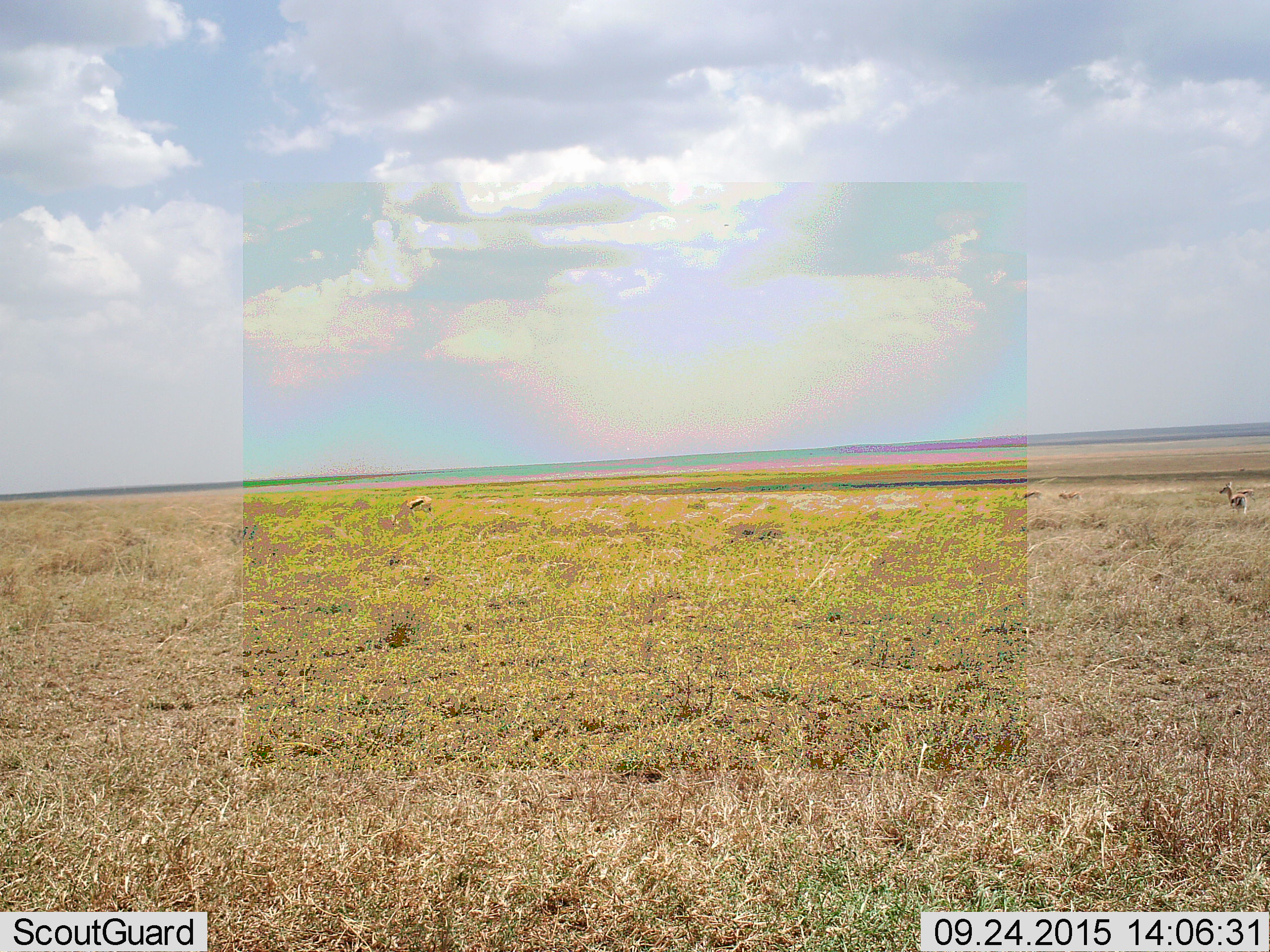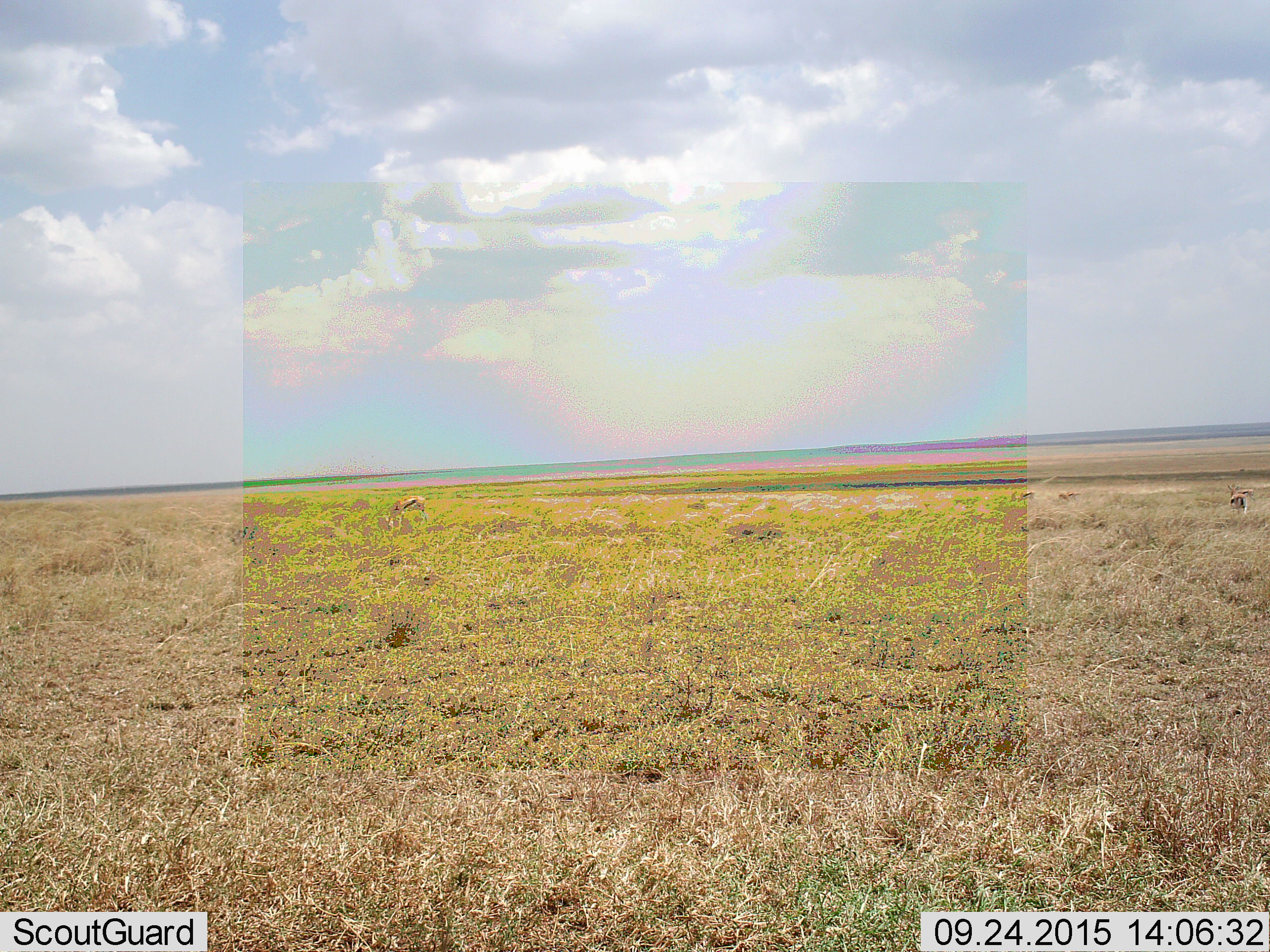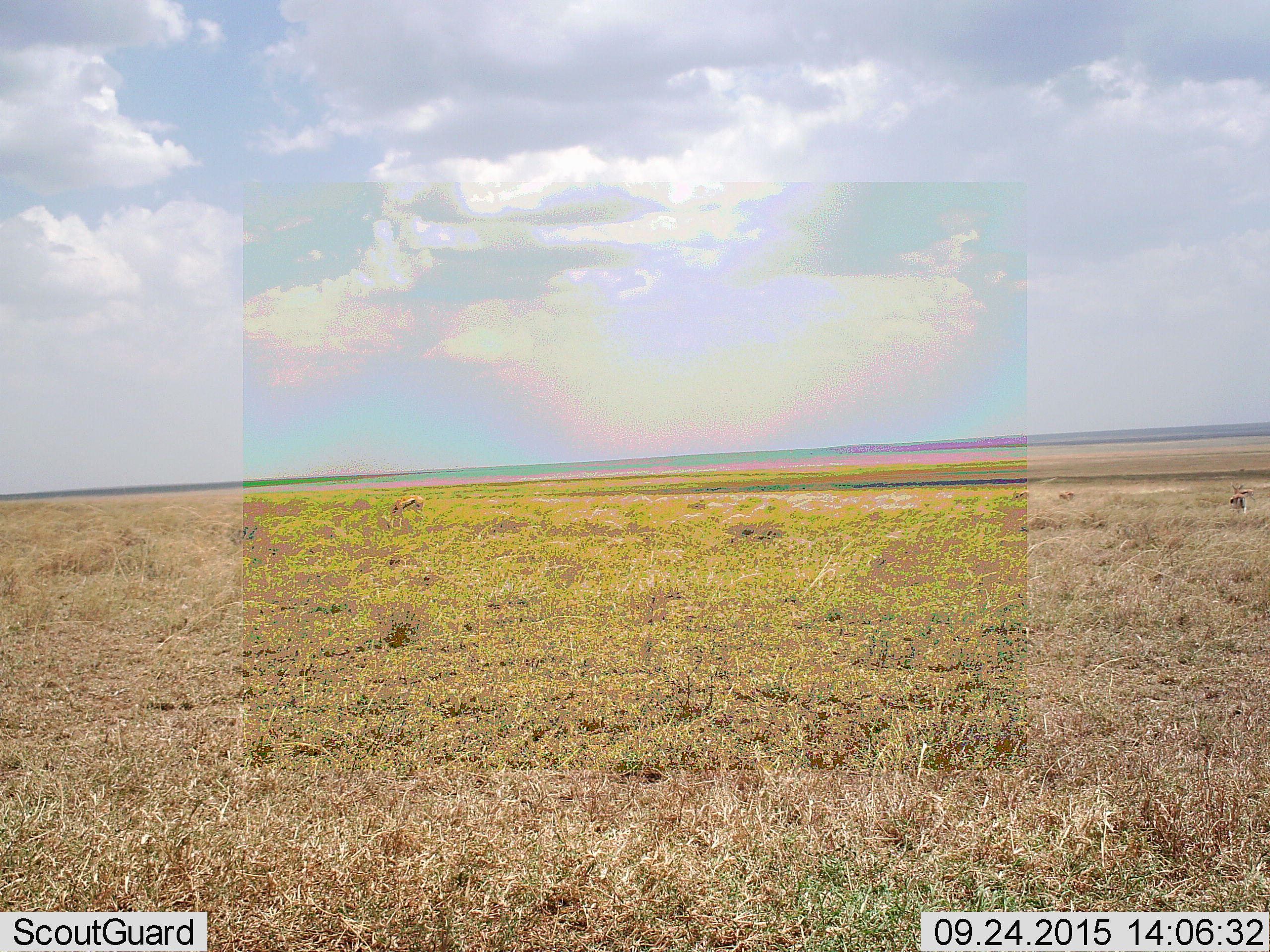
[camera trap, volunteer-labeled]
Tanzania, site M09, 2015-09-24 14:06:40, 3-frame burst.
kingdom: Animalia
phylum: Chordata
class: Mammalia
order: Artiodactyla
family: Bovidae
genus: Eudorcas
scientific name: Eudorcas thomsonii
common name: thomson's gazelle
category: gazellethomsons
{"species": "gazellethomsons (thomson's gazelle) (Eudorcas thomsonii)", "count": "5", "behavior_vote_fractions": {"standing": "50%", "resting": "0%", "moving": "0%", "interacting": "0%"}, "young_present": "17%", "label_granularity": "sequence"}